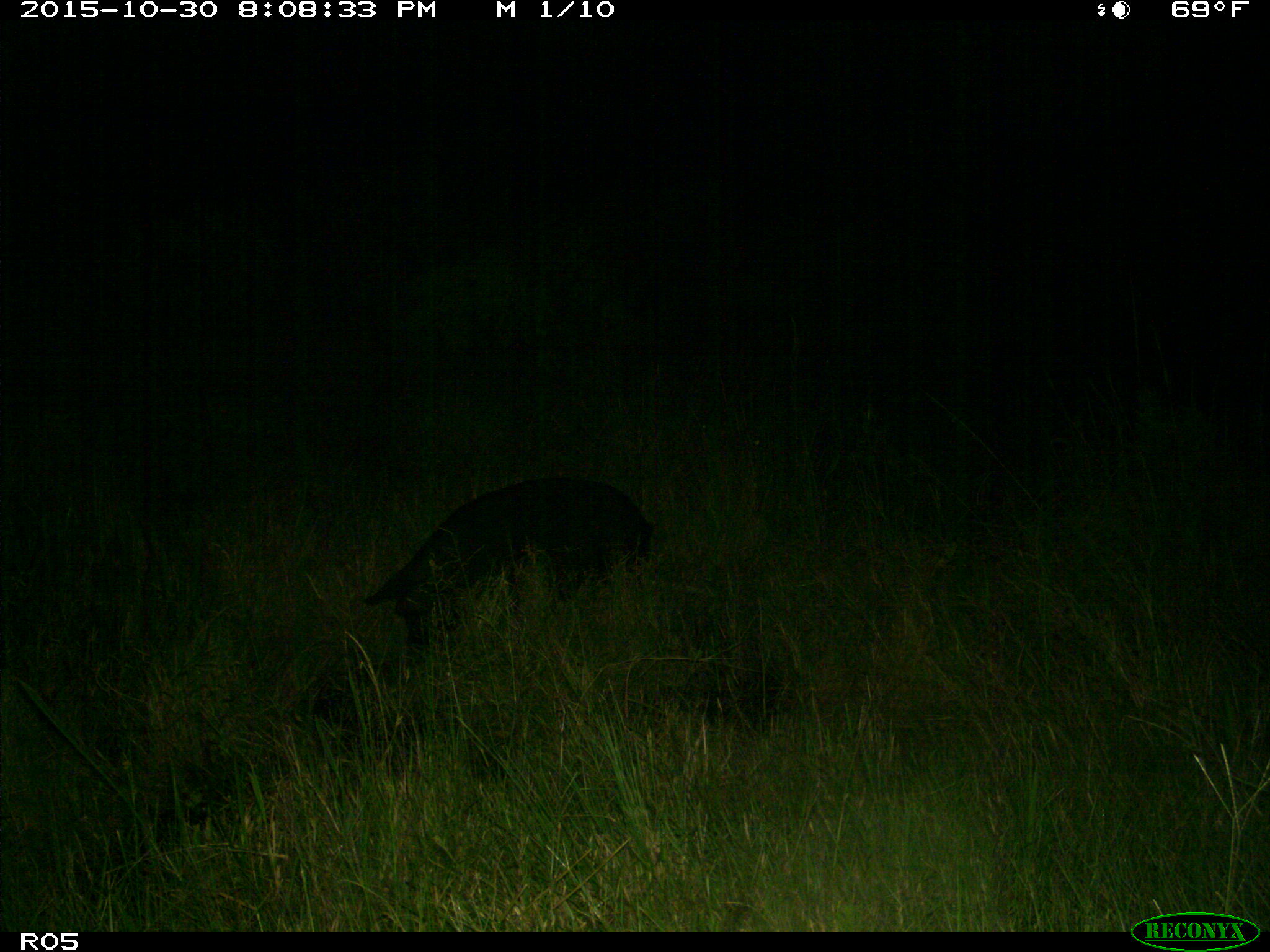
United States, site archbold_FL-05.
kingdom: Animalia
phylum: Chordata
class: Mammalia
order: Artiodactyla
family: Suidae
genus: Sus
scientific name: Sus scrofa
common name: wild boar